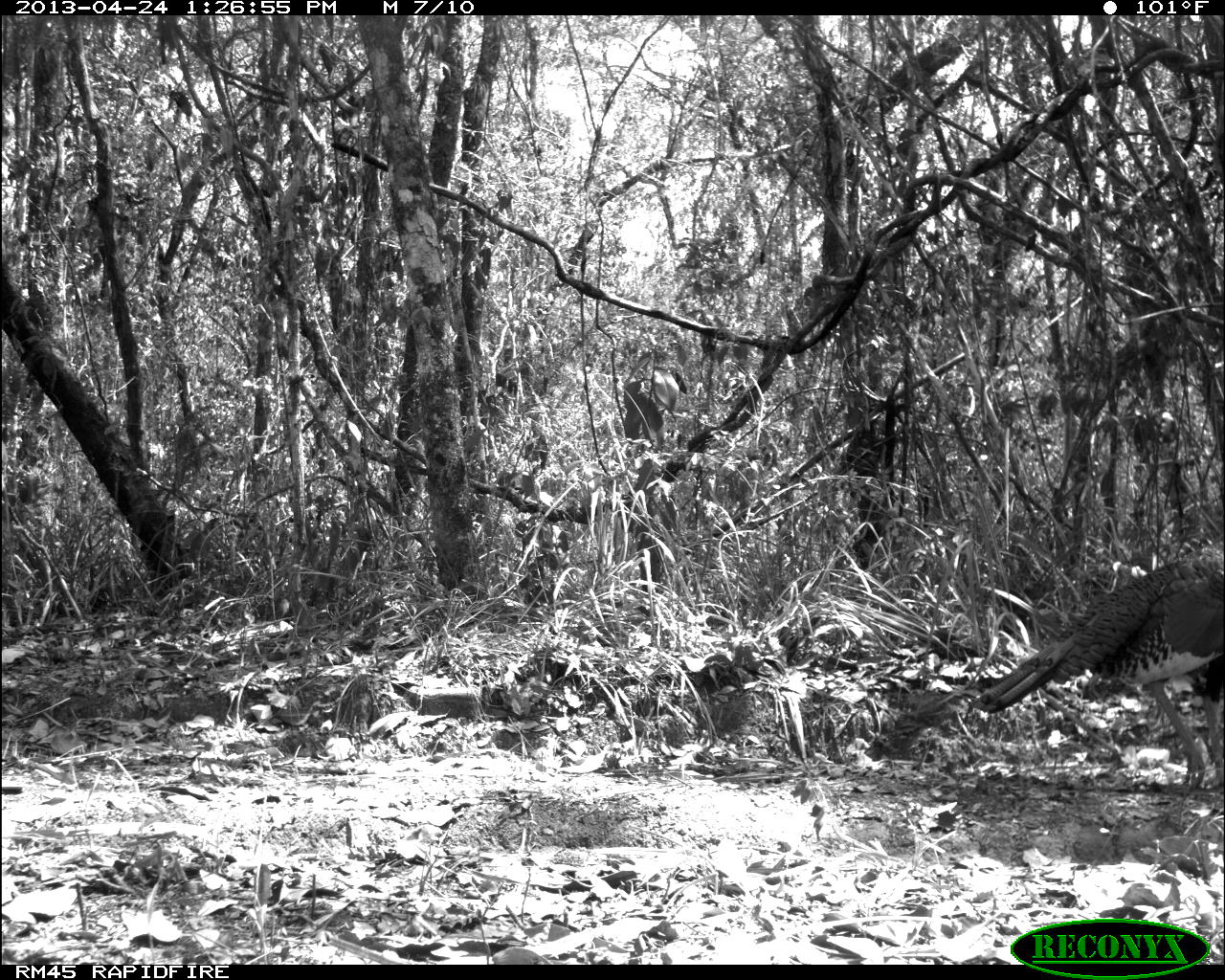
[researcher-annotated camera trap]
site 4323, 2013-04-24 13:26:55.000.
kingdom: Animalia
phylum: Chordata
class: Aves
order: Galliformes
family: Phasianidae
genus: Meleagris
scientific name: Meleagris ocellata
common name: ocellated turkey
Meleagris ocellata (ocellated turkey), count 1, sex female.